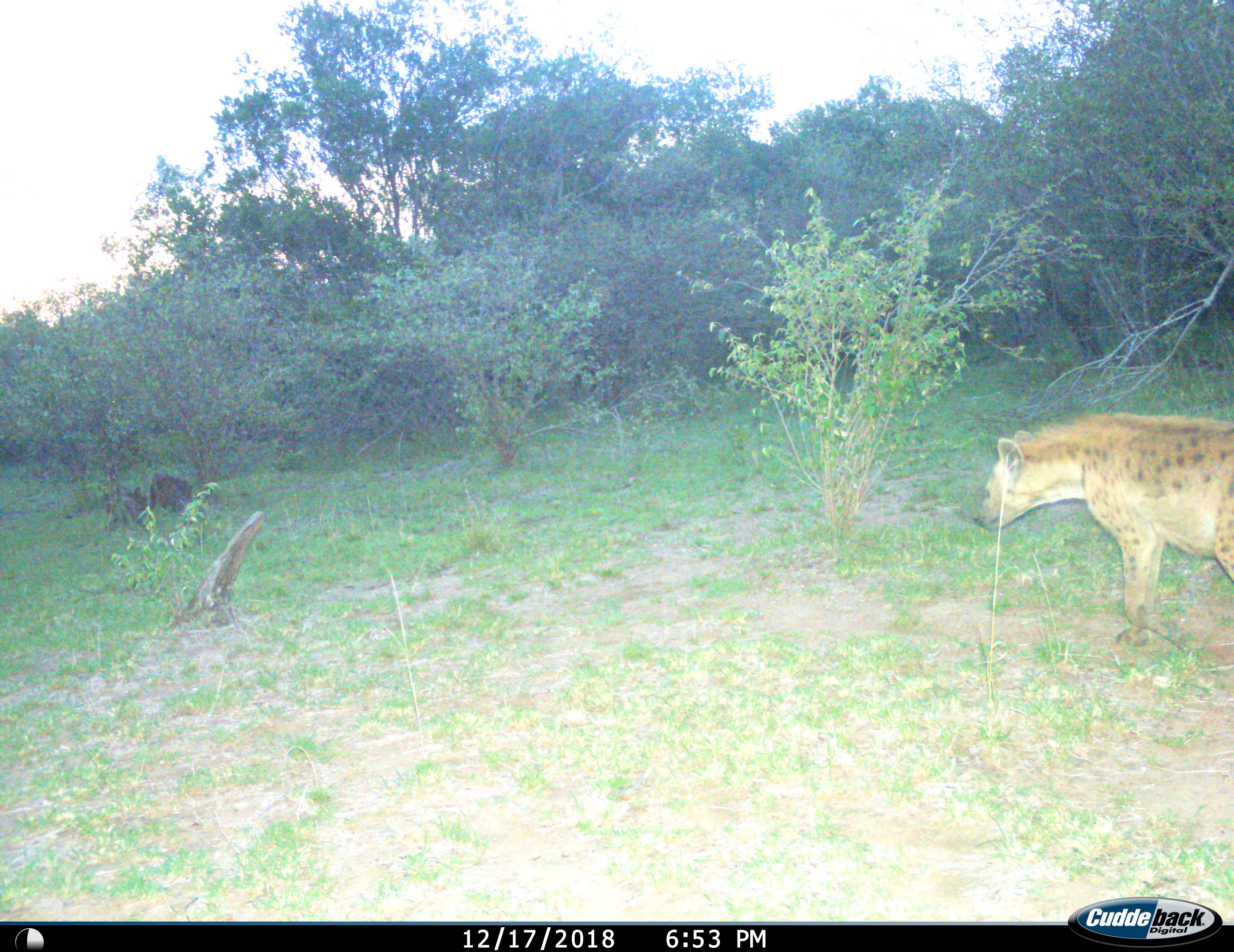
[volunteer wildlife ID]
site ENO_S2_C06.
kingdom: Animalia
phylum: Chordata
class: Mammalia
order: Carnivora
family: Hyaenidae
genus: Crocuta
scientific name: Crocuta crocuta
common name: spotted hyena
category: hyenaspotted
Hyenaspotted (spotted hyena) (Crocuta crocuta), count 1. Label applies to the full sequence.